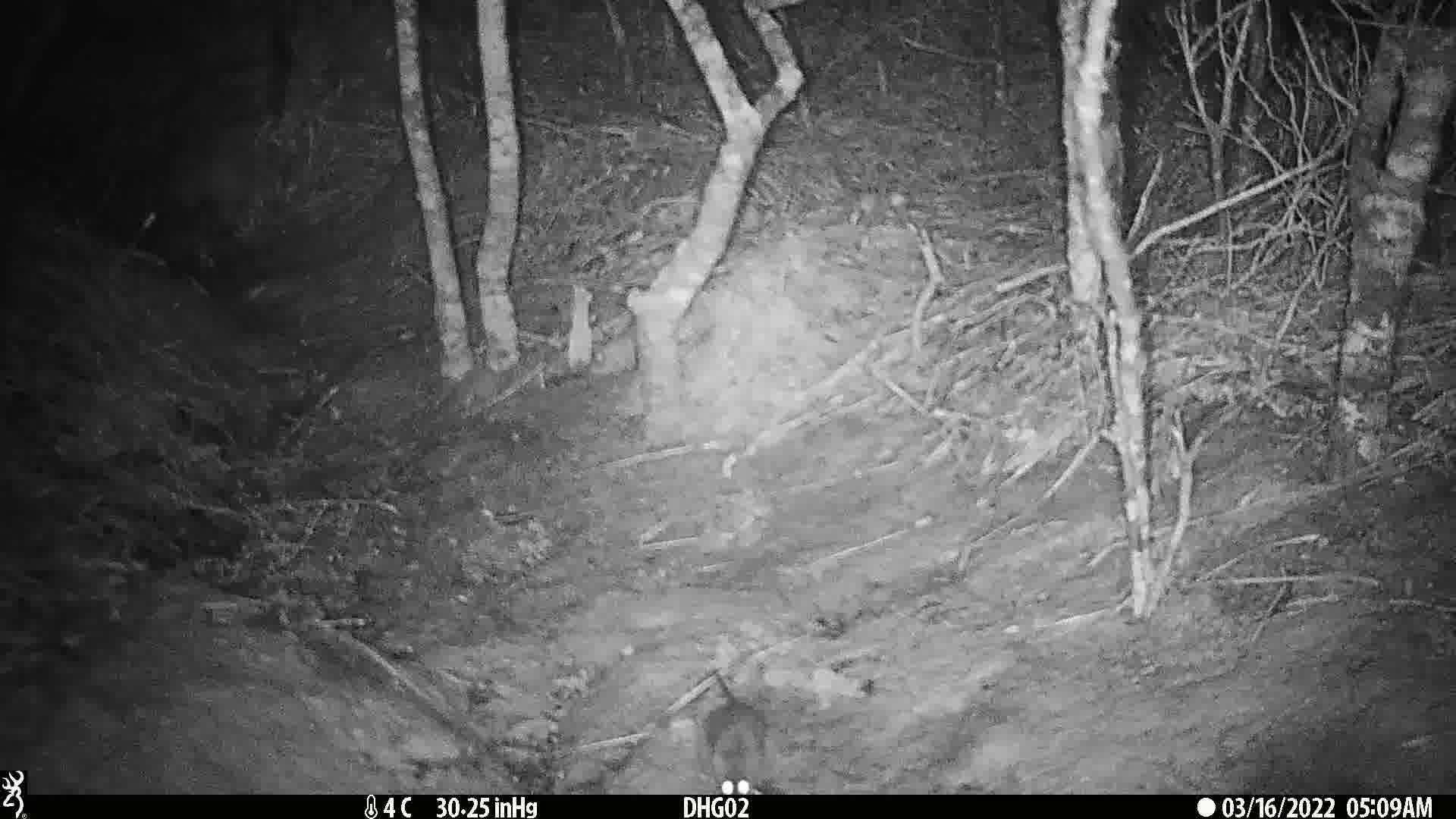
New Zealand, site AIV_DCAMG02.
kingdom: Animalia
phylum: Chordata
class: Mammalia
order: Rodentia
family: Muridae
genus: Mus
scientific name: Mus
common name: mouse